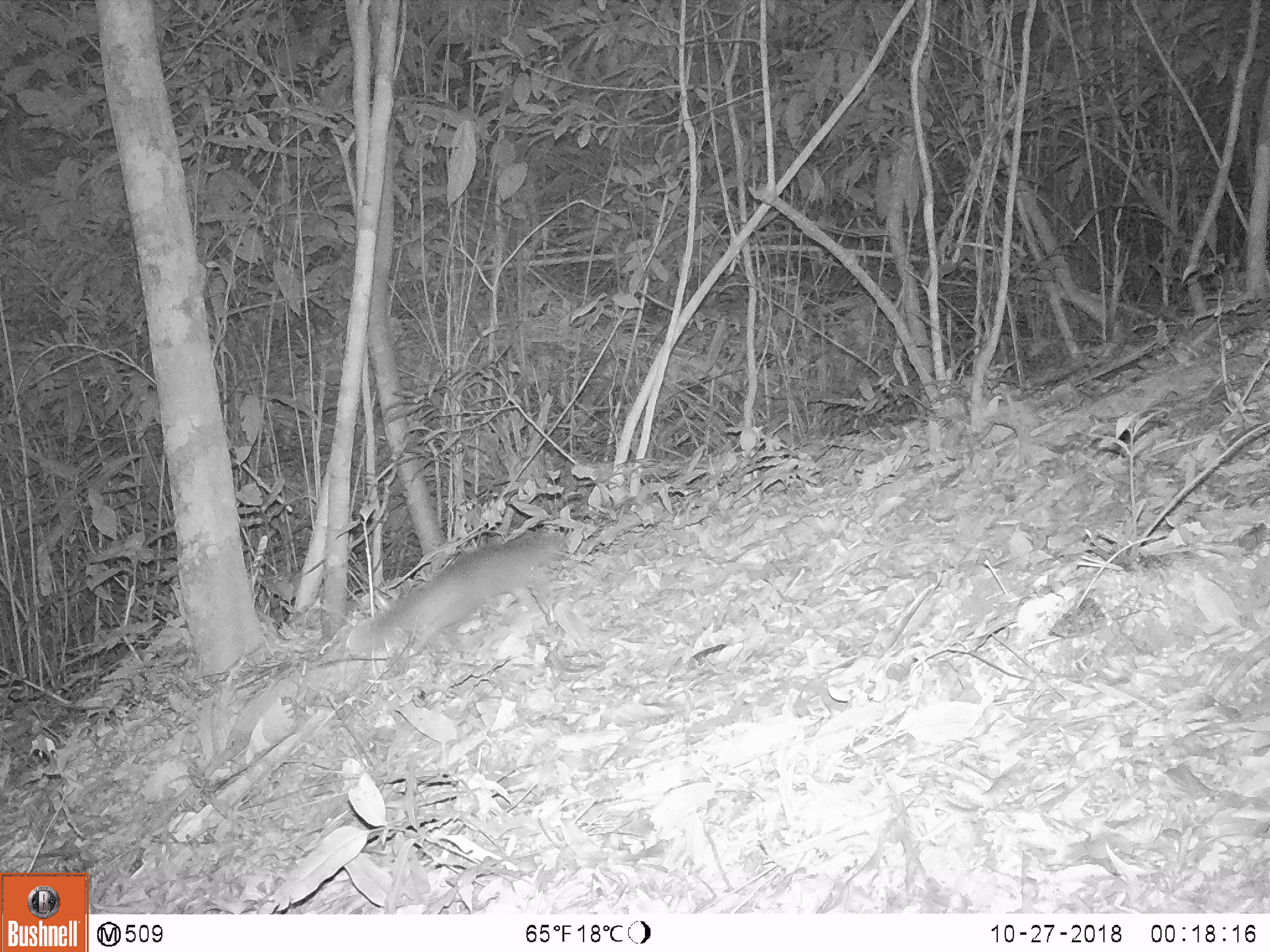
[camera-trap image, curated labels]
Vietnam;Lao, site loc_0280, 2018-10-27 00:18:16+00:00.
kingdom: Animalia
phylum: Chordata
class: Mammalia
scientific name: Mammalia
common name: mammal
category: unidentified small mammal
Unidentified small mammal (mammal) (Mammalia). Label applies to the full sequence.